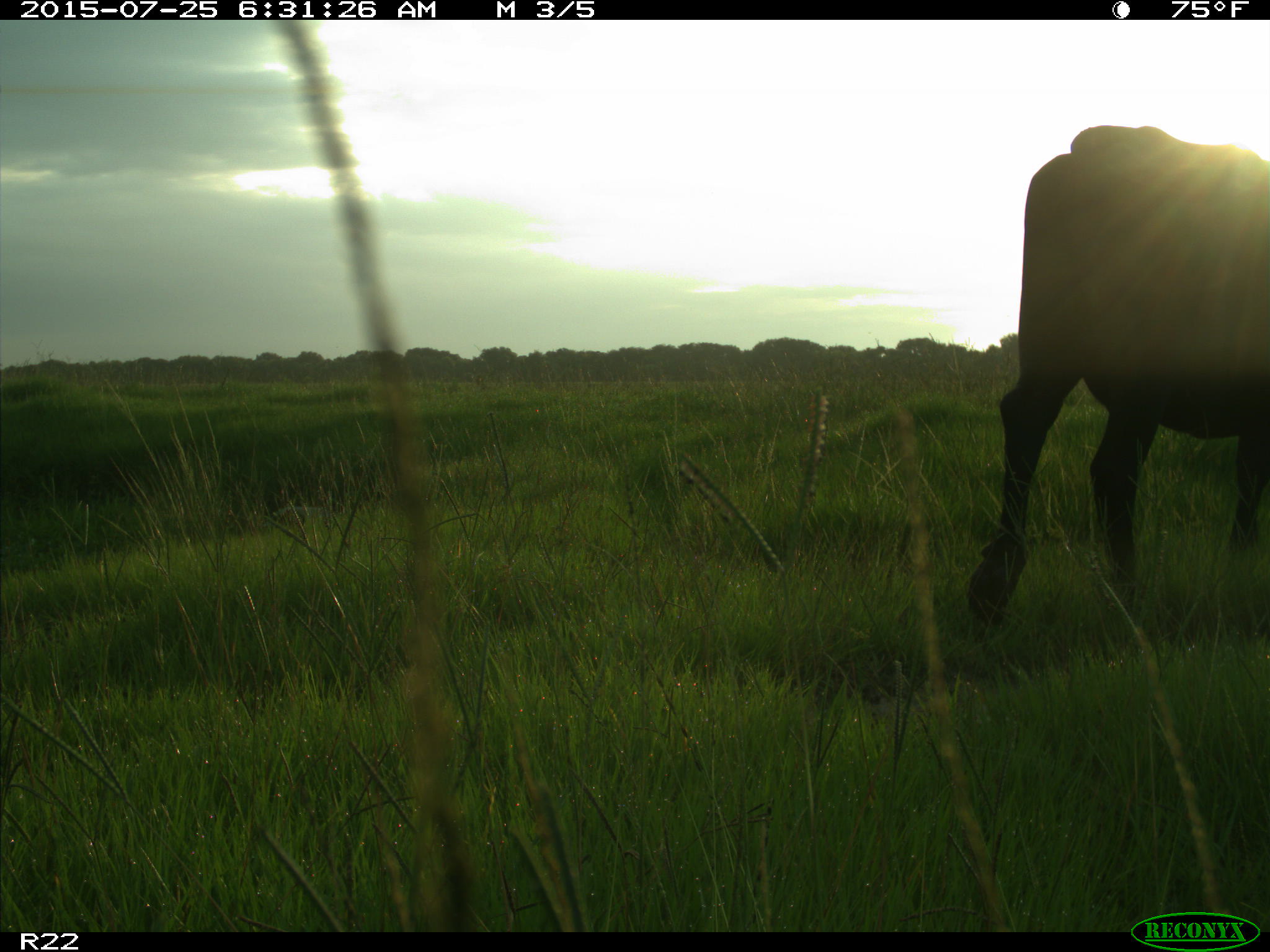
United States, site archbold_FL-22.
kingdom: Animalia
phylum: Chordata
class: Mammalia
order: Artiodactyla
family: Bovidae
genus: Bos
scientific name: Bos taurus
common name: domestic cow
Bos taurus (domestic cow).